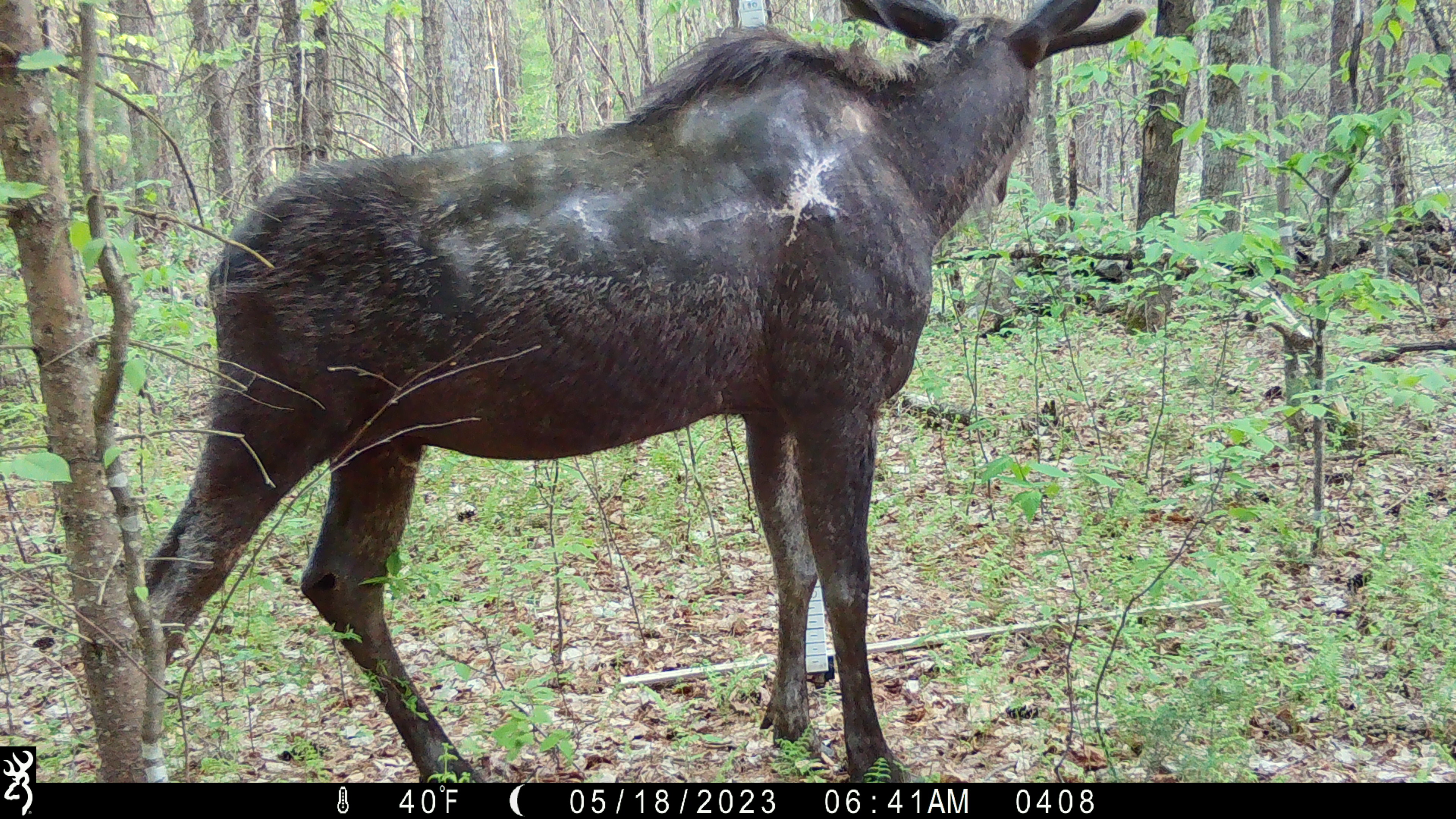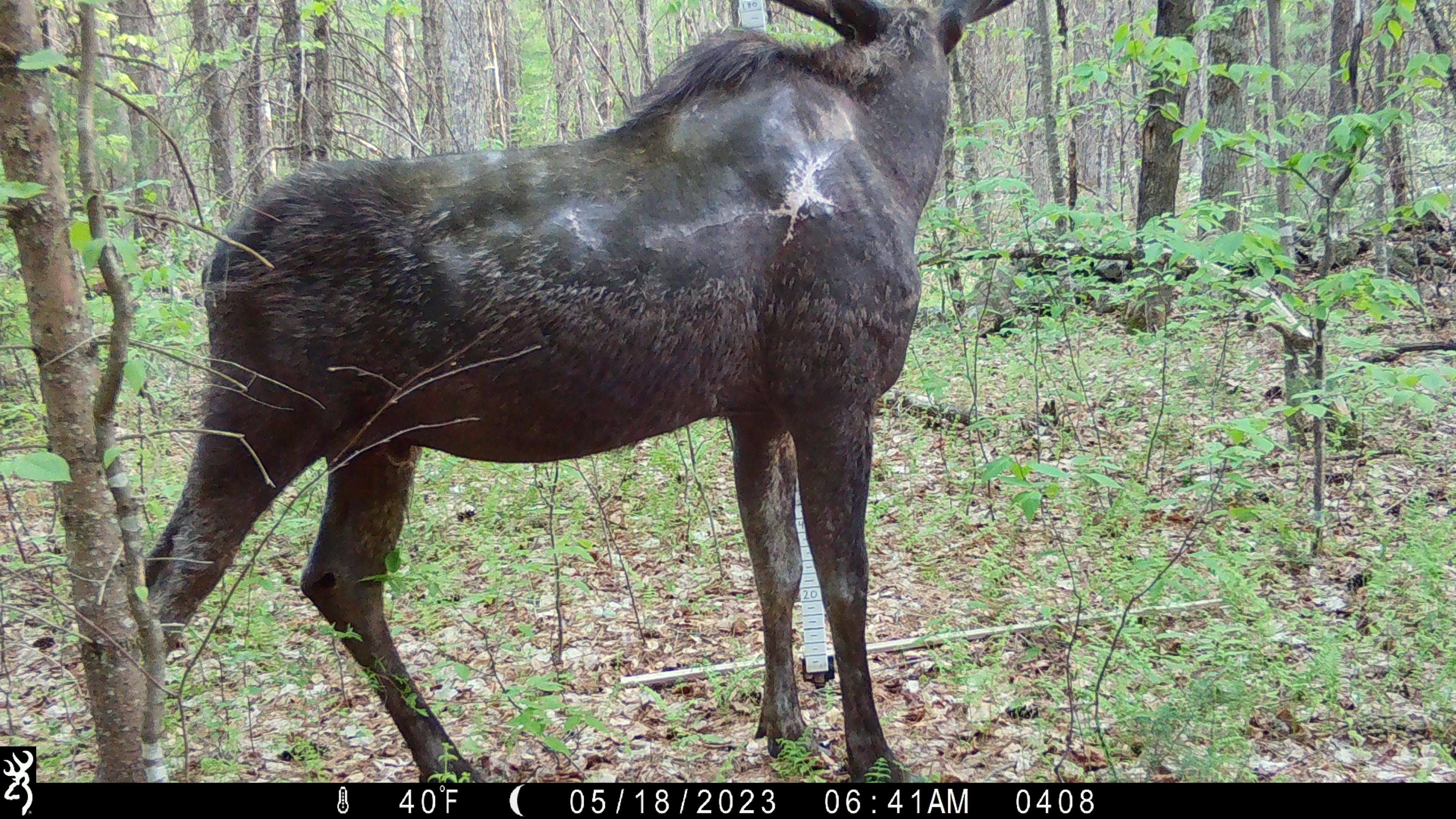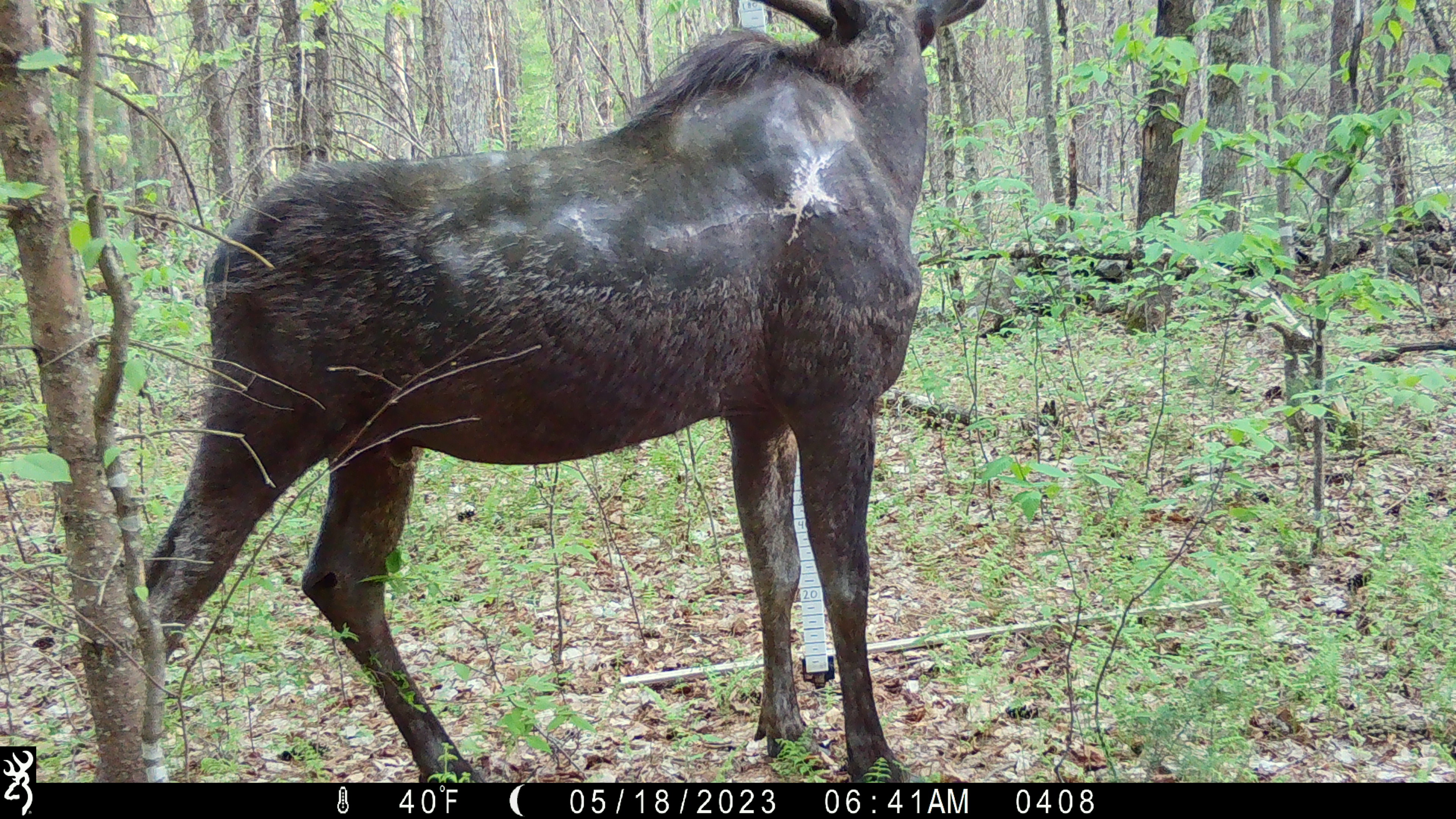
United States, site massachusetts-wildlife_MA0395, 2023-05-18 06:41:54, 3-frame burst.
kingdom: Animalia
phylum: Chordata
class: Mammalia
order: Artiodactyla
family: Cervidae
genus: Alces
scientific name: Alces alces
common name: moose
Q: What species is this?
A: Moose (Alces alces).